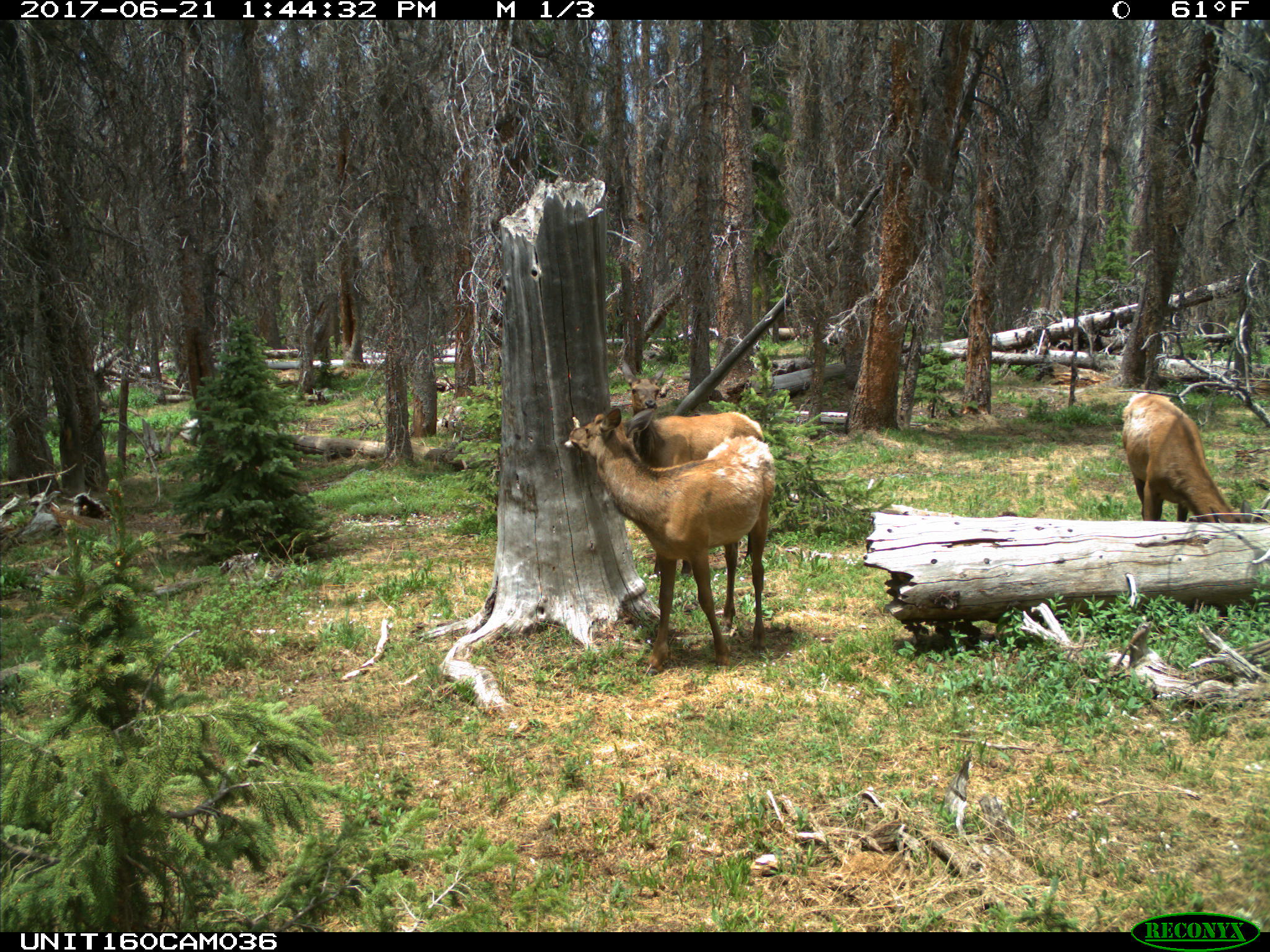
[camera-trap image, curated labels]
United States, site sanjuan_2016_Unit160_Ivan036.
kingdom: Animalia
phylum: Chordata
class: Mammalia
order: Artiodactyla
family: Cervidae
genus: Cervus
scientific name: Cervus elaphus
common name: red deer